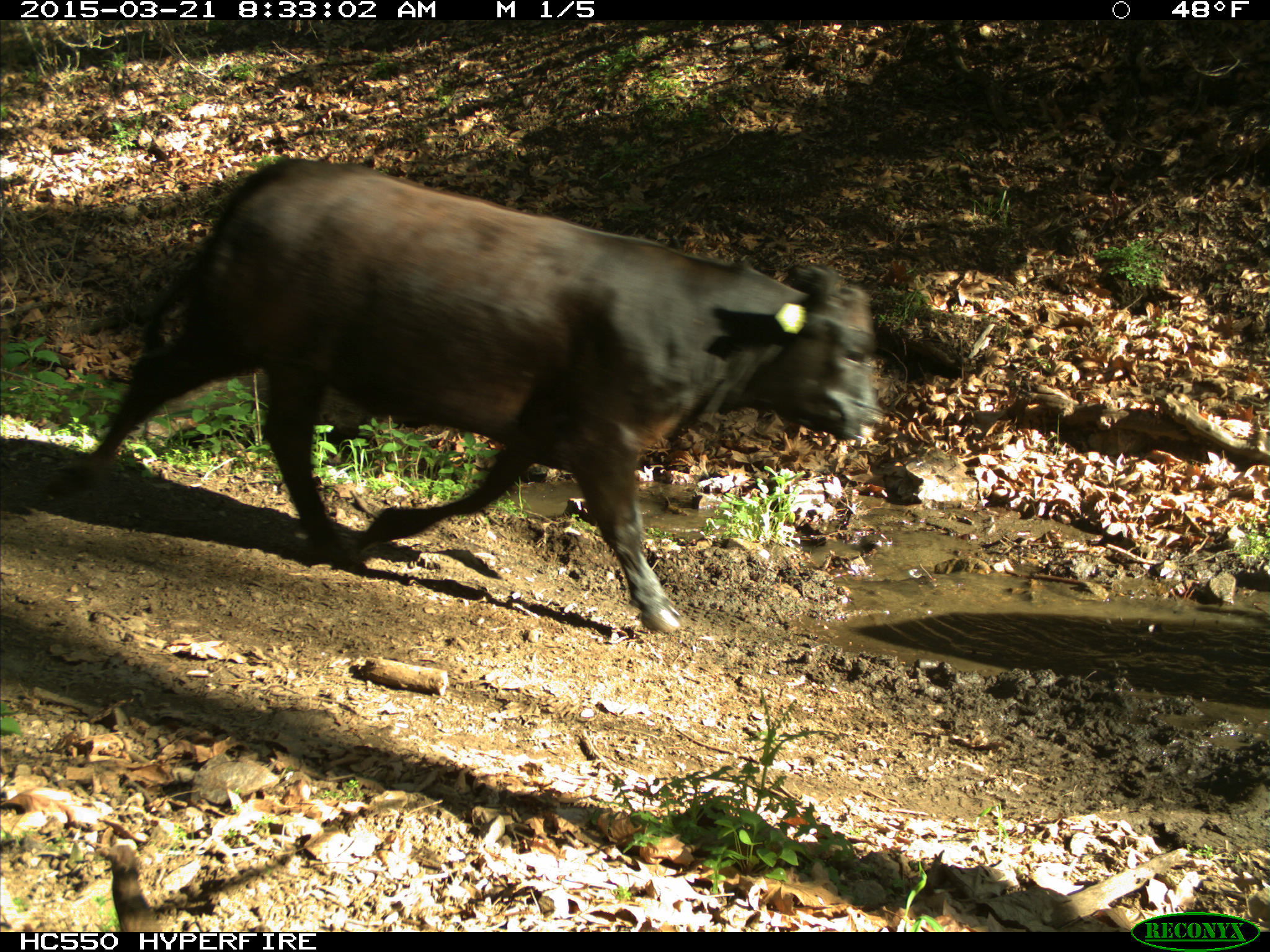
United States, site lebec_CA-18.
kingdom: Animalia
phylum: Chordata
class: Mammalia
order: Artiodactyla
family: Bovidae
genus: Bos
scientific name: Bos taurus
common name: domestic cow